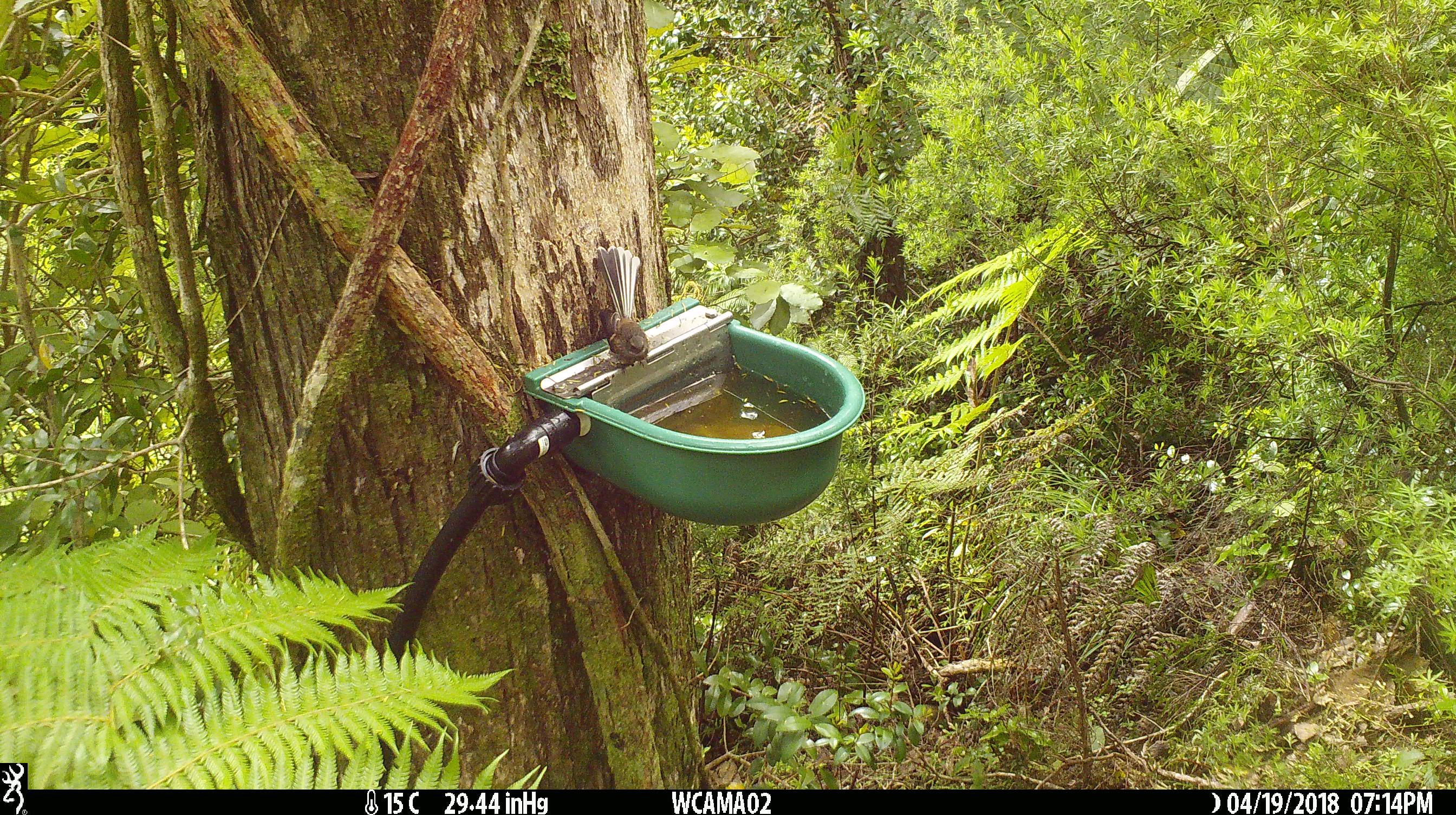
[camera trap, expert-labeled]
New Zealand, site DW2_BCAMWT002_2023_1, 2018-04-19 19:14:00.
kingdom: Animalia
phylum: Chordata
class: Aves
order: Passeriformes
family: Rhipiduridae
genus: Rhipidura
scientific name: Rhipidura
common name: fantails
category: fantail